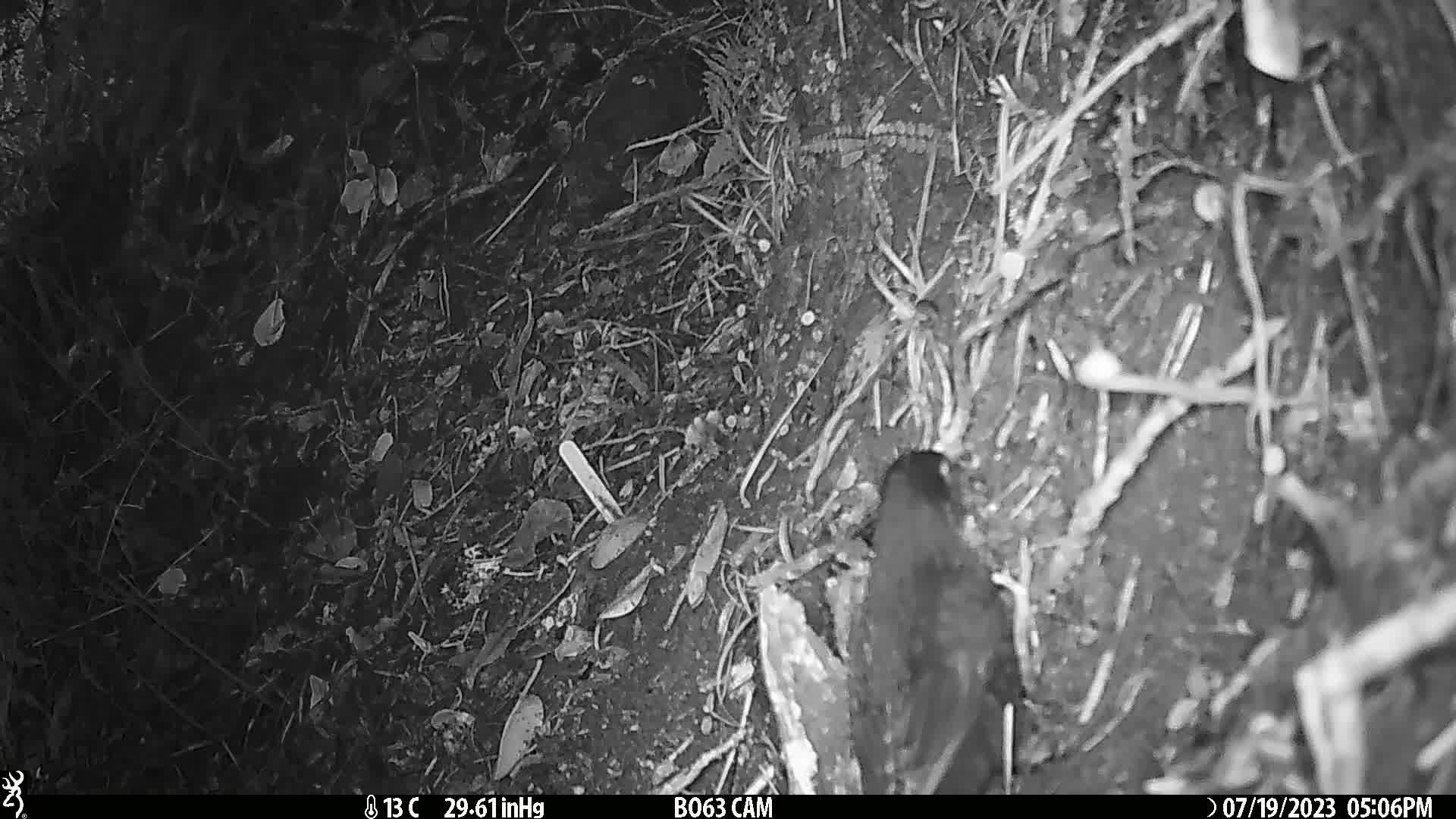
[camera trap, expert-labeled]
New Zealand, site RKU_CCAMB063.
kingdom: Animalia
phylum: Chordata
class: Aves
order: Passeriformes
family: Turdidae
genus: Turdus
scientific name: Turdus merula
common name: eurasian blackbird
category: blackbird